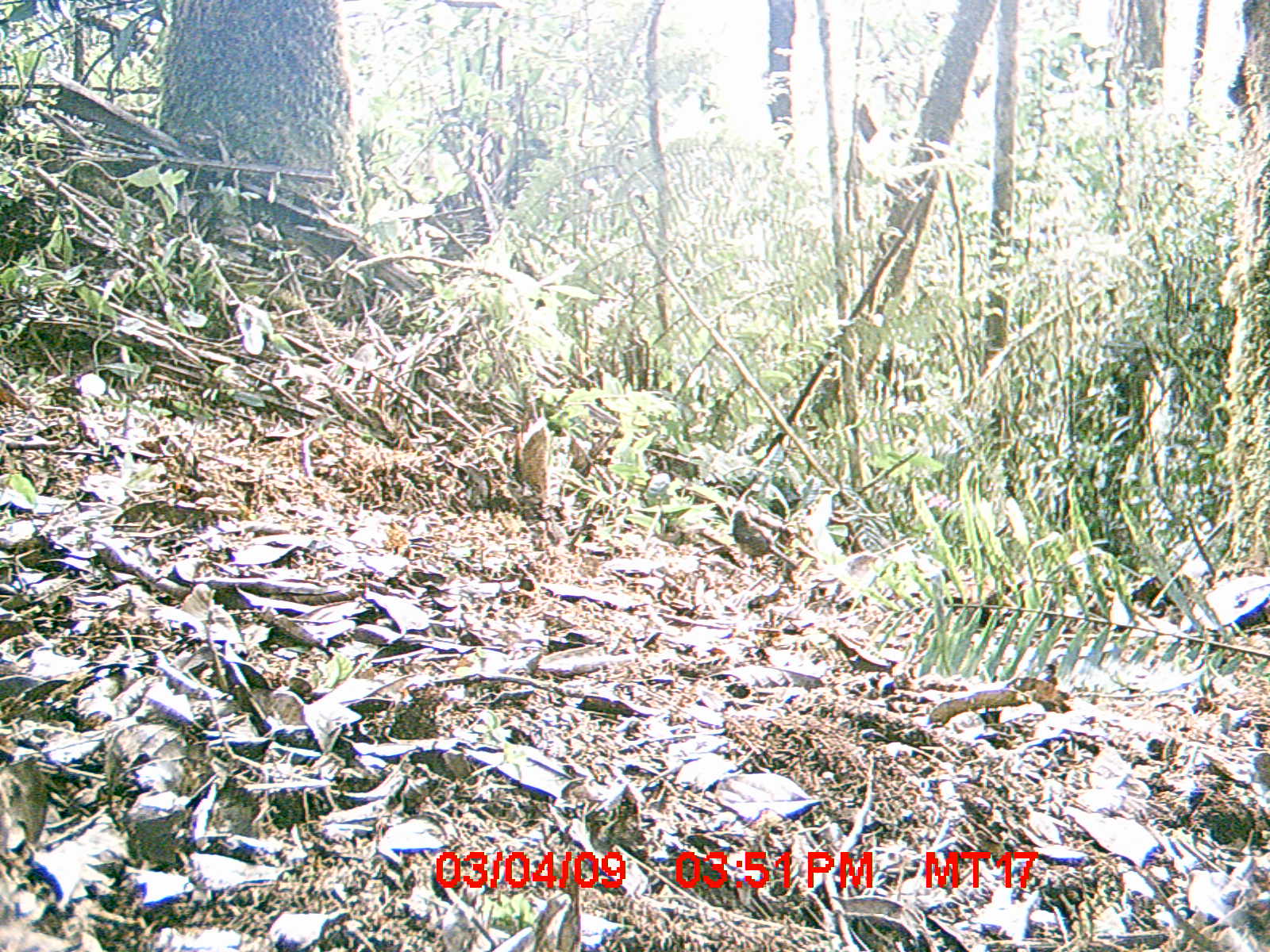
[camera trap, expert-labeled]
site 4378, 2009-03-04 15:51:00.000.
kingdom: Animalia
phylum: Chordata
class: Aves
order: Passeriformes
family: Muscicapidae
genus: Copsychus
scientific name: Copsychus albospecularis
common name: madagascar magpie-robin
Copsychus albospecularis (madagascar magpie-robin), count 1.